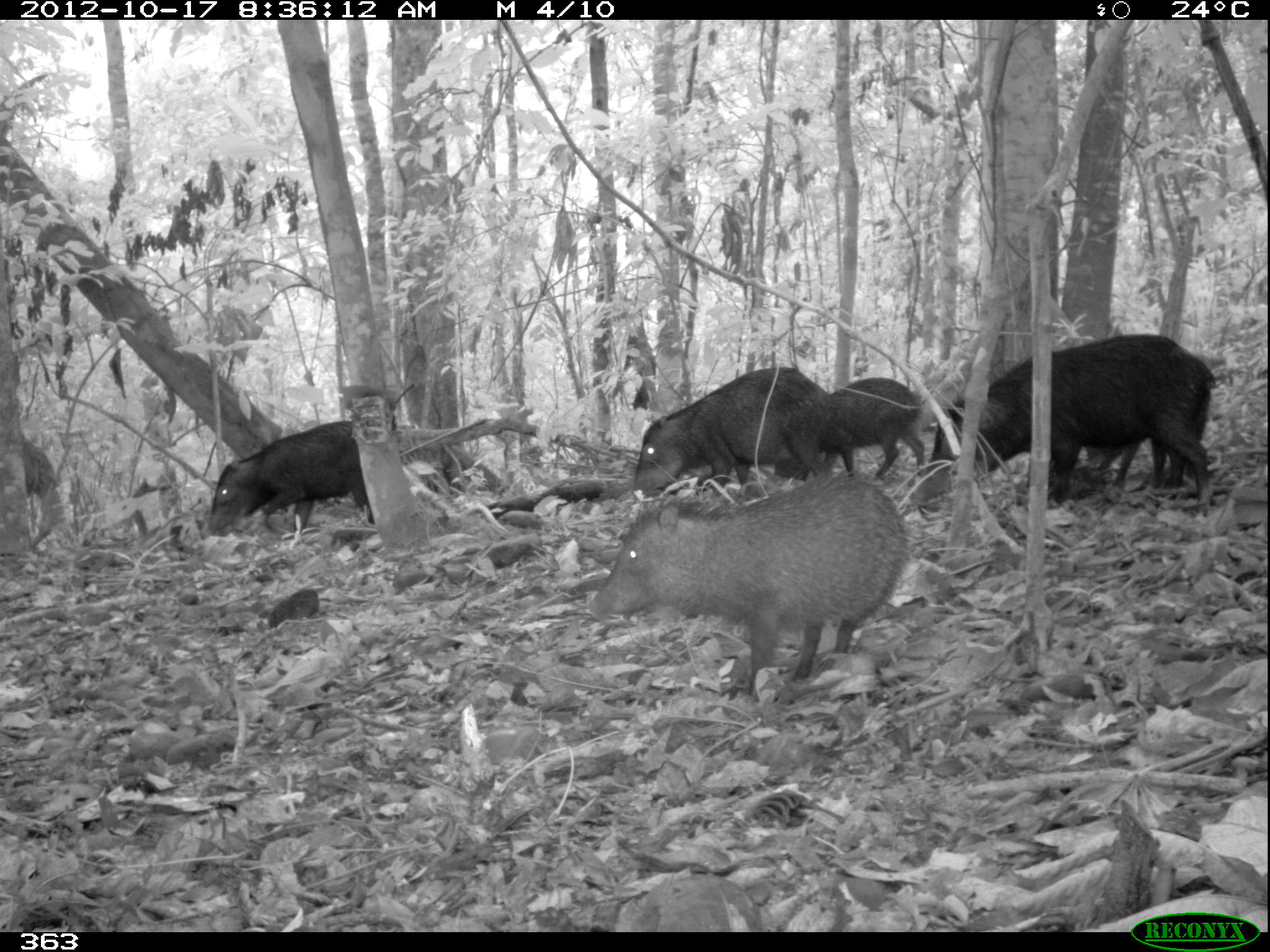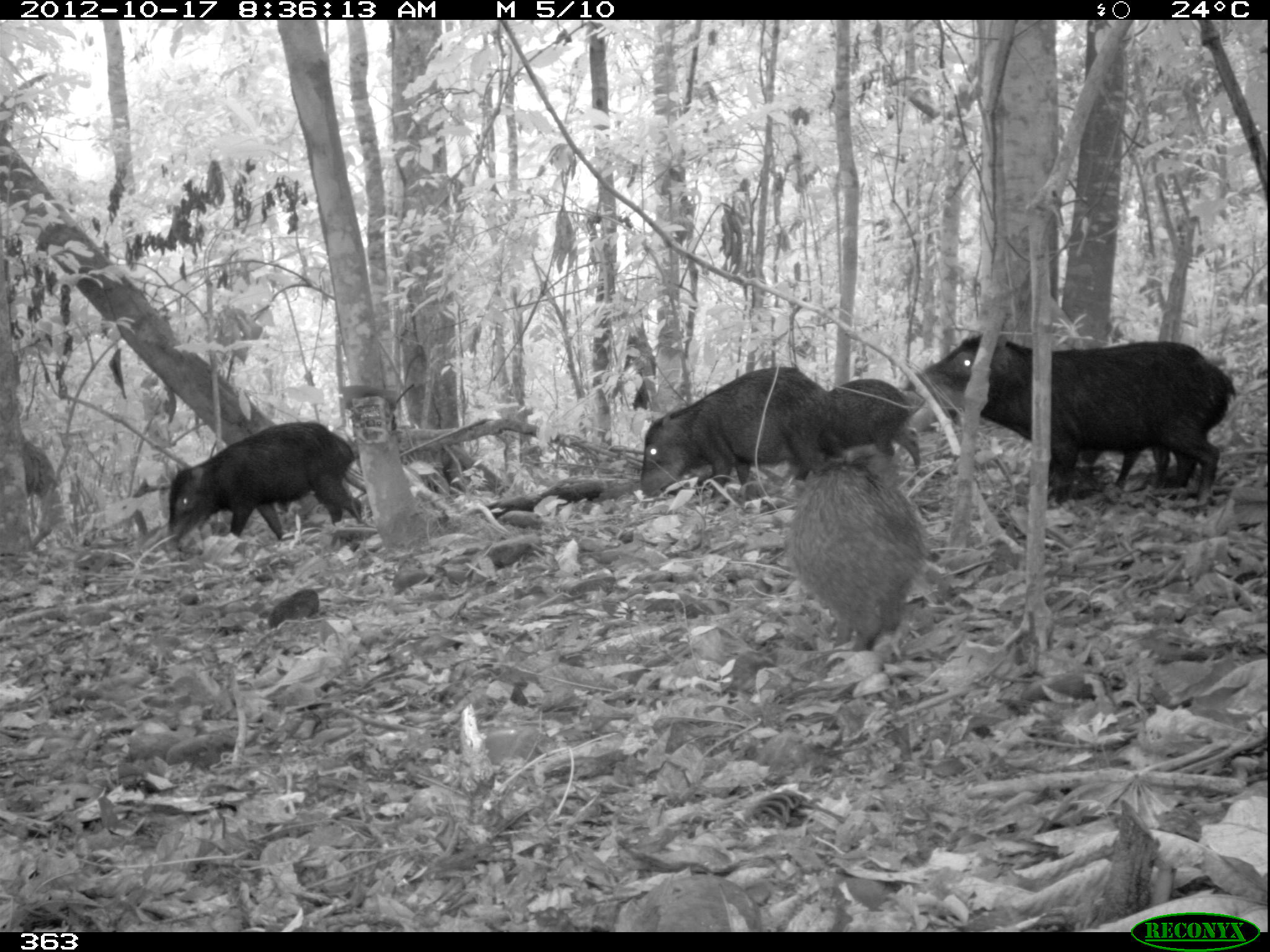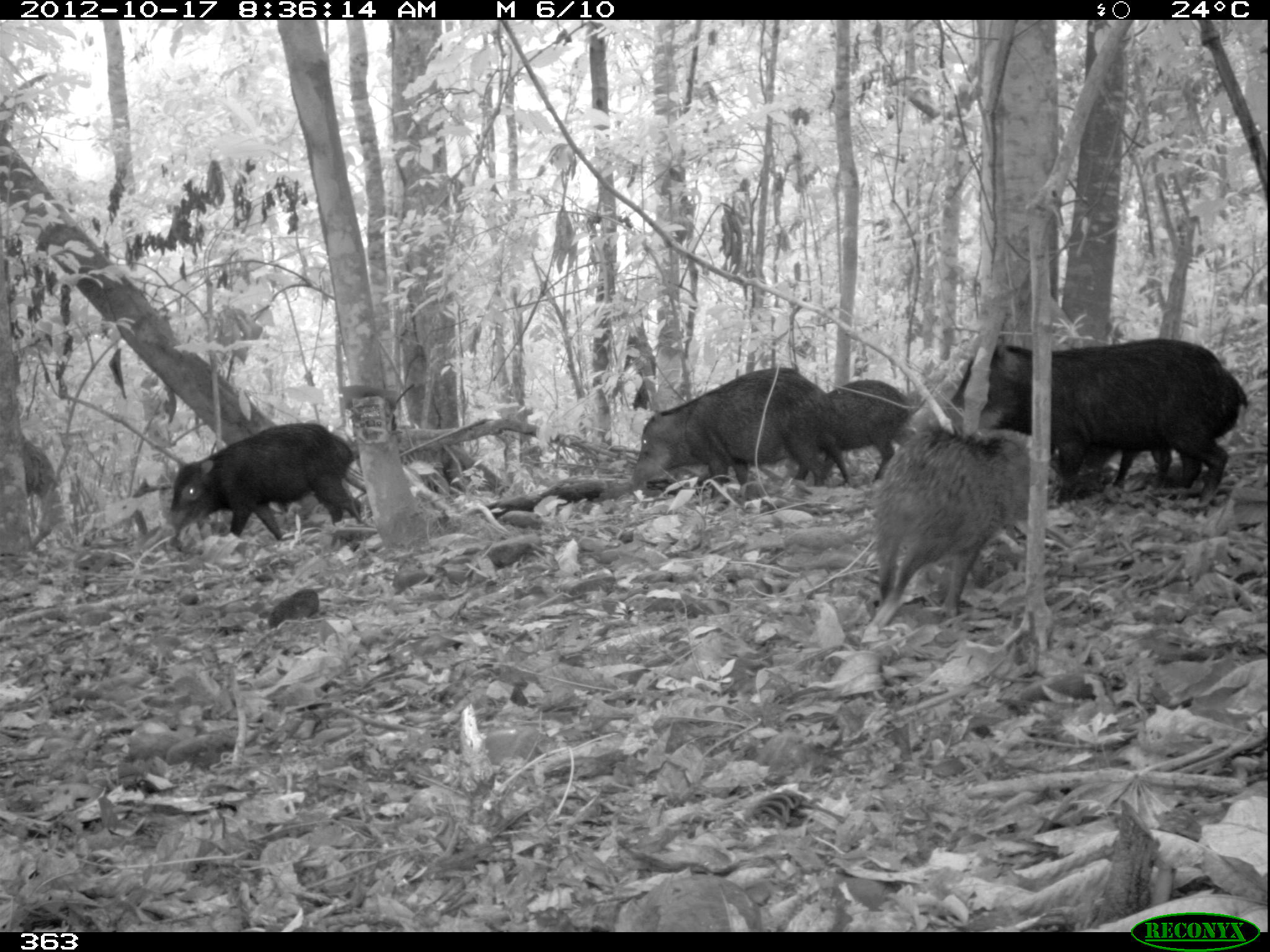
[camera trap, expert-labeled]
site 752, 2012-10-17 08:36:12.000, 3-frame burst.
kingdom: Animalia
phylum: Chordata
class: Mammalia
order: Artiodactyla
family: Tayassuidae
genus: Tayassu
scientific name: Tayassu pecari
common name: white-lipped peccary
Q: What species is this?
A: Tayassu pecari (white-lipped peccary).